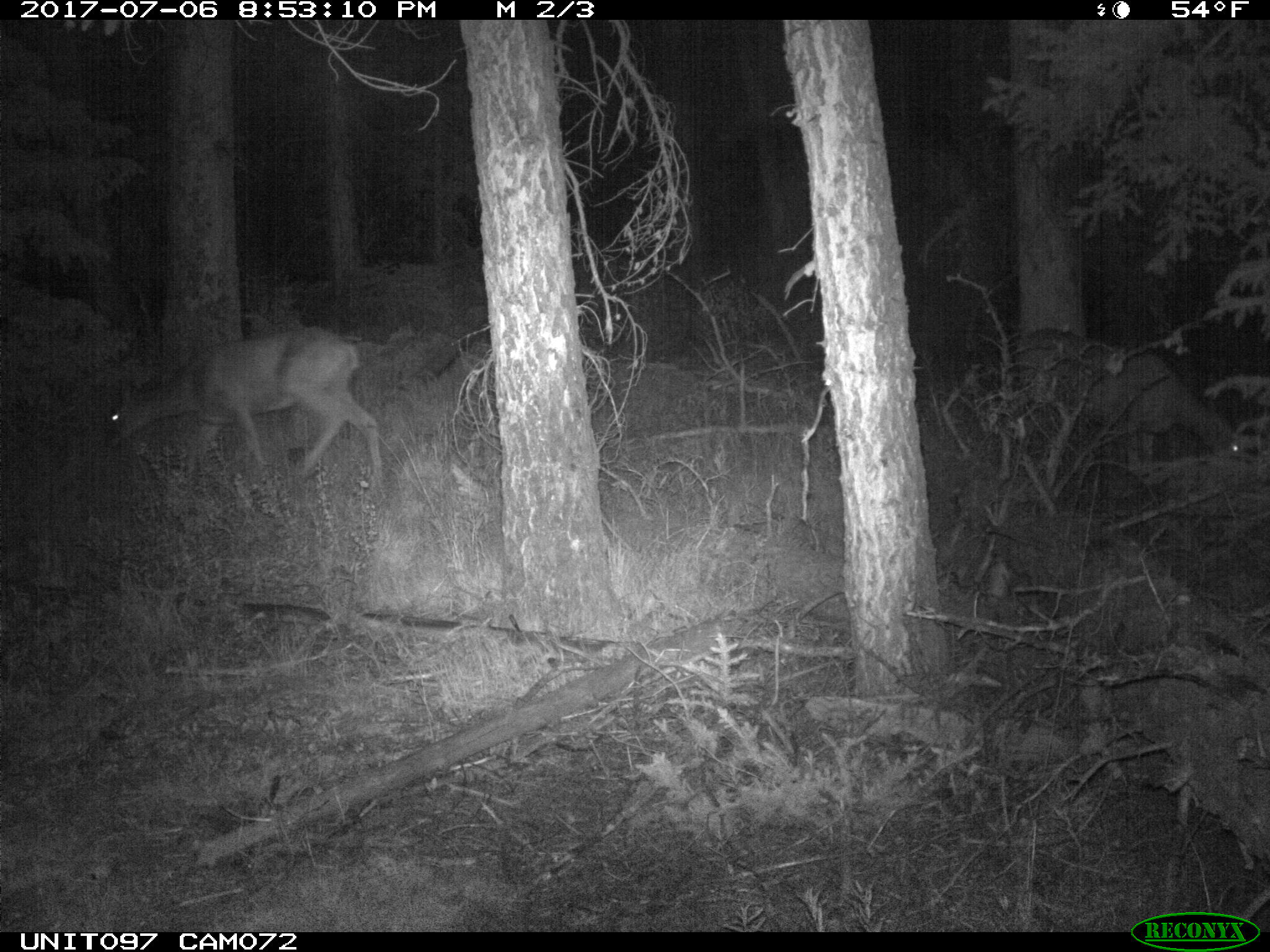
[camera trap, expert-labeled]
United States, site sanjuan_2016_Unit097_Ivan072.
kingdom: Animalia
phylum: Chordata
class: Mammalia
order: Artiodactyla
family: Cervidae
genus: Odocoileus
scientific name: Odocoileus hemionus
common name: mule deer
Odocoileus hemionus (mule deer).